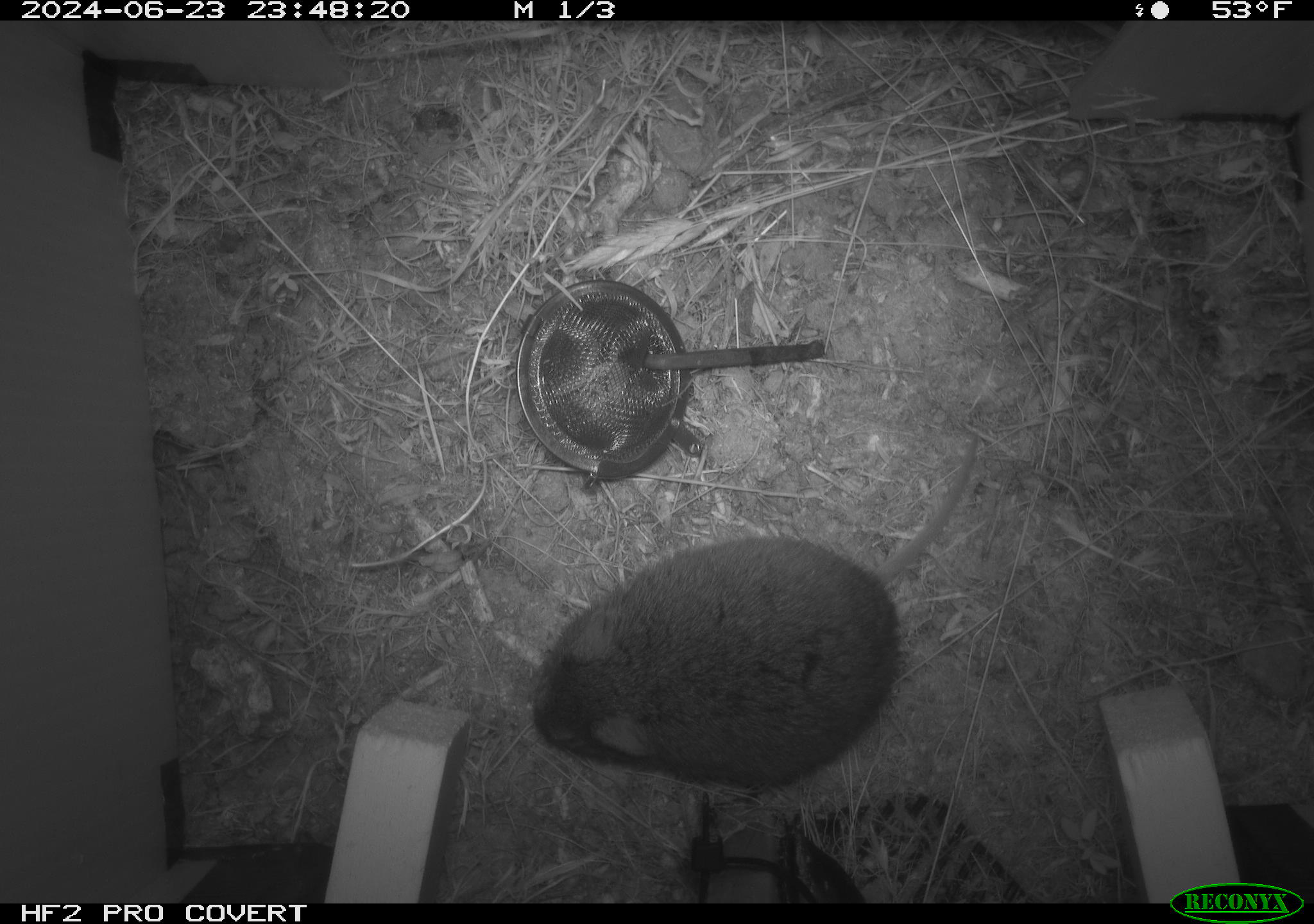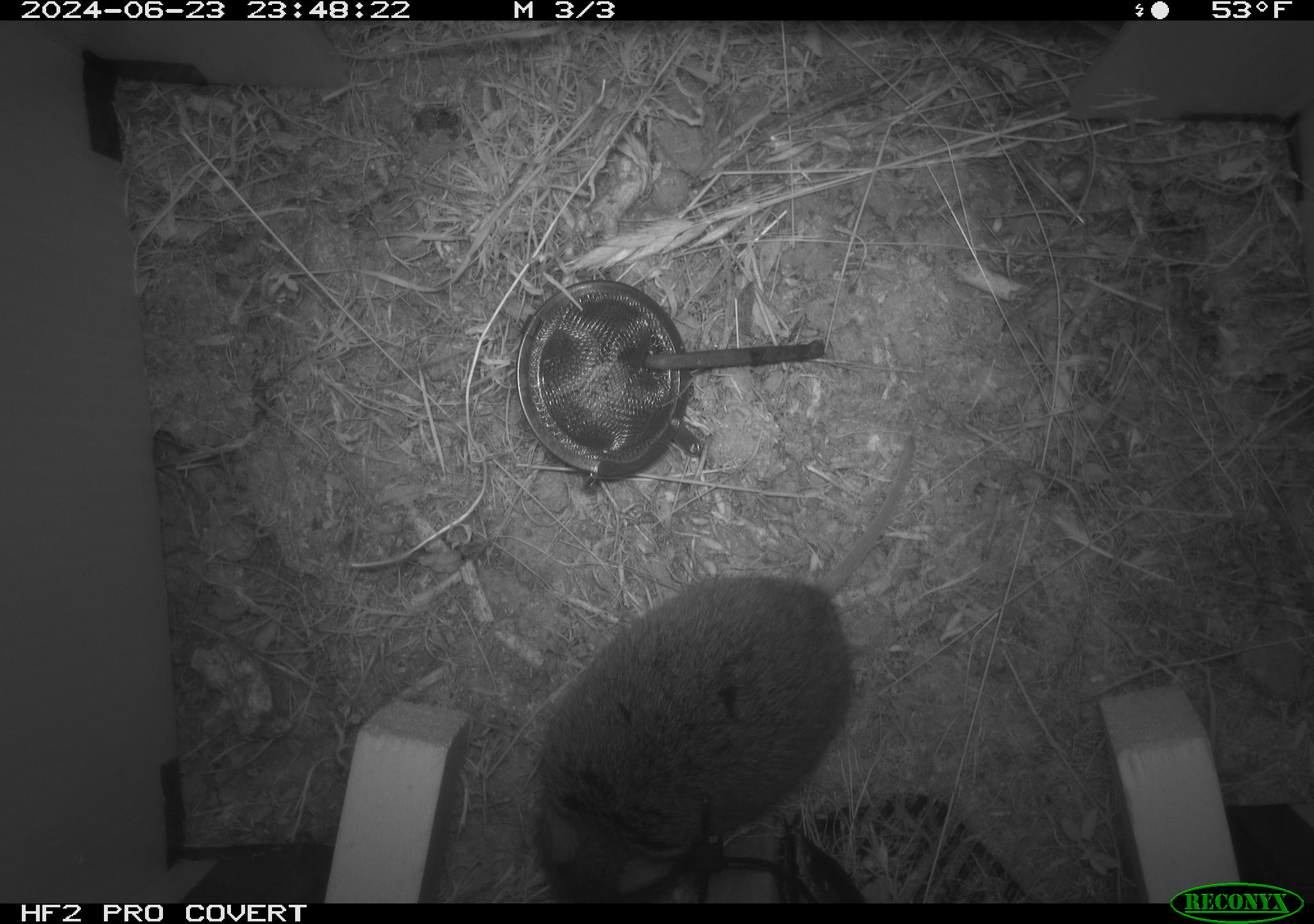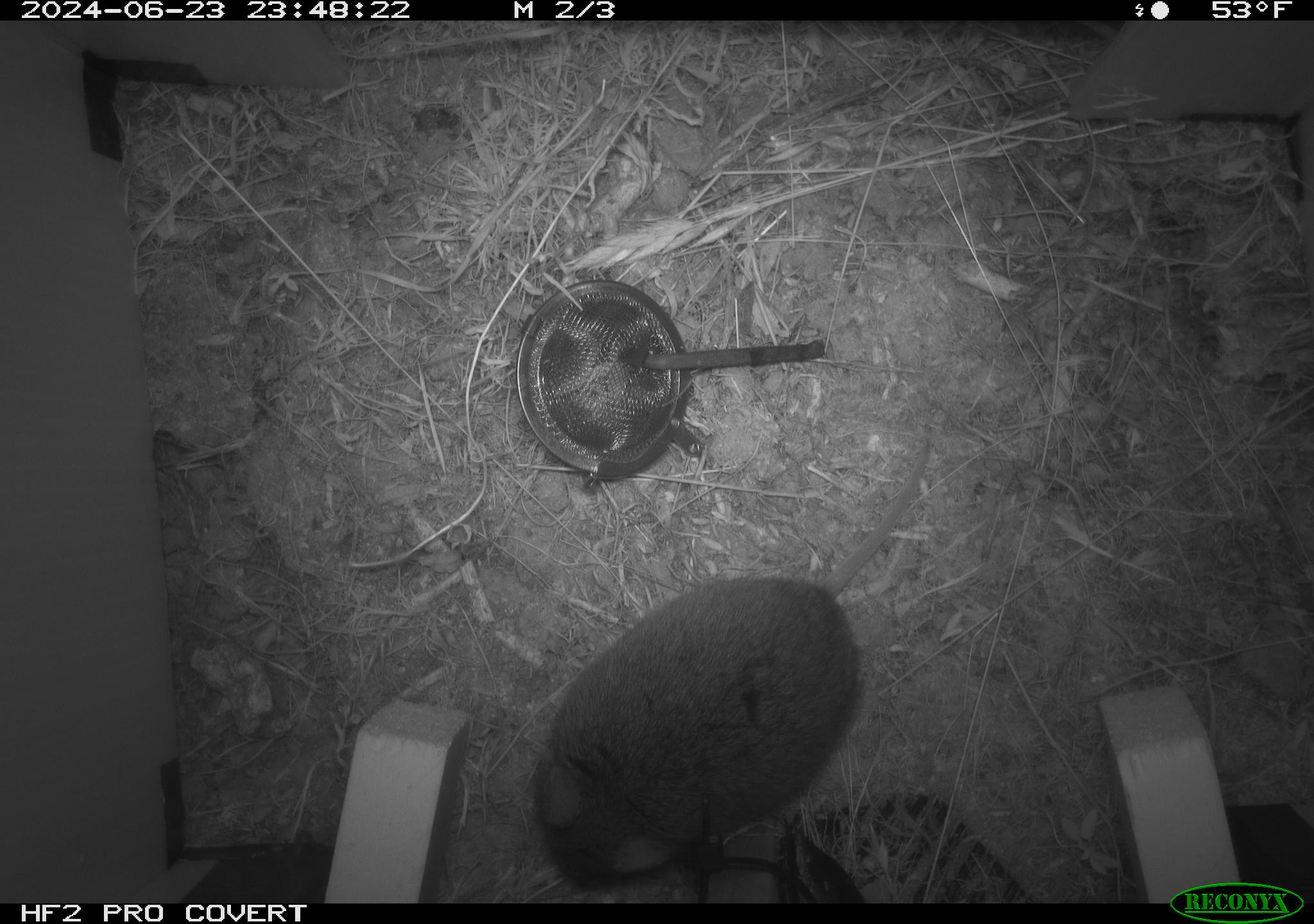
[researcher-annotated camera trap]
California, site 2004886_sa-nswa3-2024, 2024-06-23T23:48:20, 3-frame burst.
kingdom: Animalia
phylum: Chordata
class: Mammalia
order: Rodentia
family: Cricetidae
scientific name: Arvicolinae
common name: voles, lemmings, and muskrats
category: arvicolinae subfamily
Arvicolinae subfamily (voles, lemmings, and muskrats) (Arvicolinae).